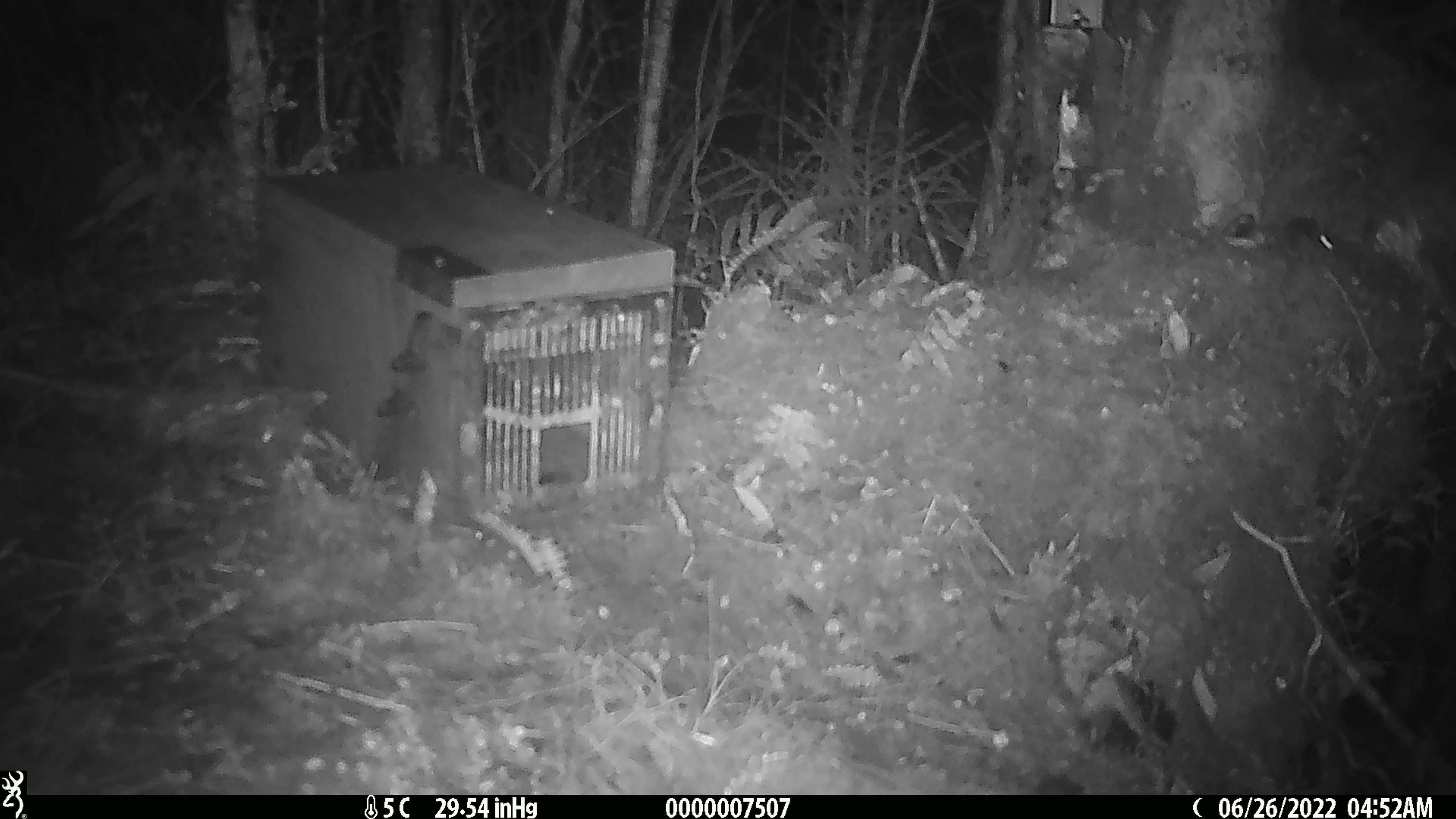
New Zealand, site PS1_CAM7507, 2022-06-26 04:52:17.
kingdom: Animalia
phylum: Chordata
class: Mammalia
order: Rodentia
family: Muridae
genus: Mus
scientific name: Mus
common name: mouse